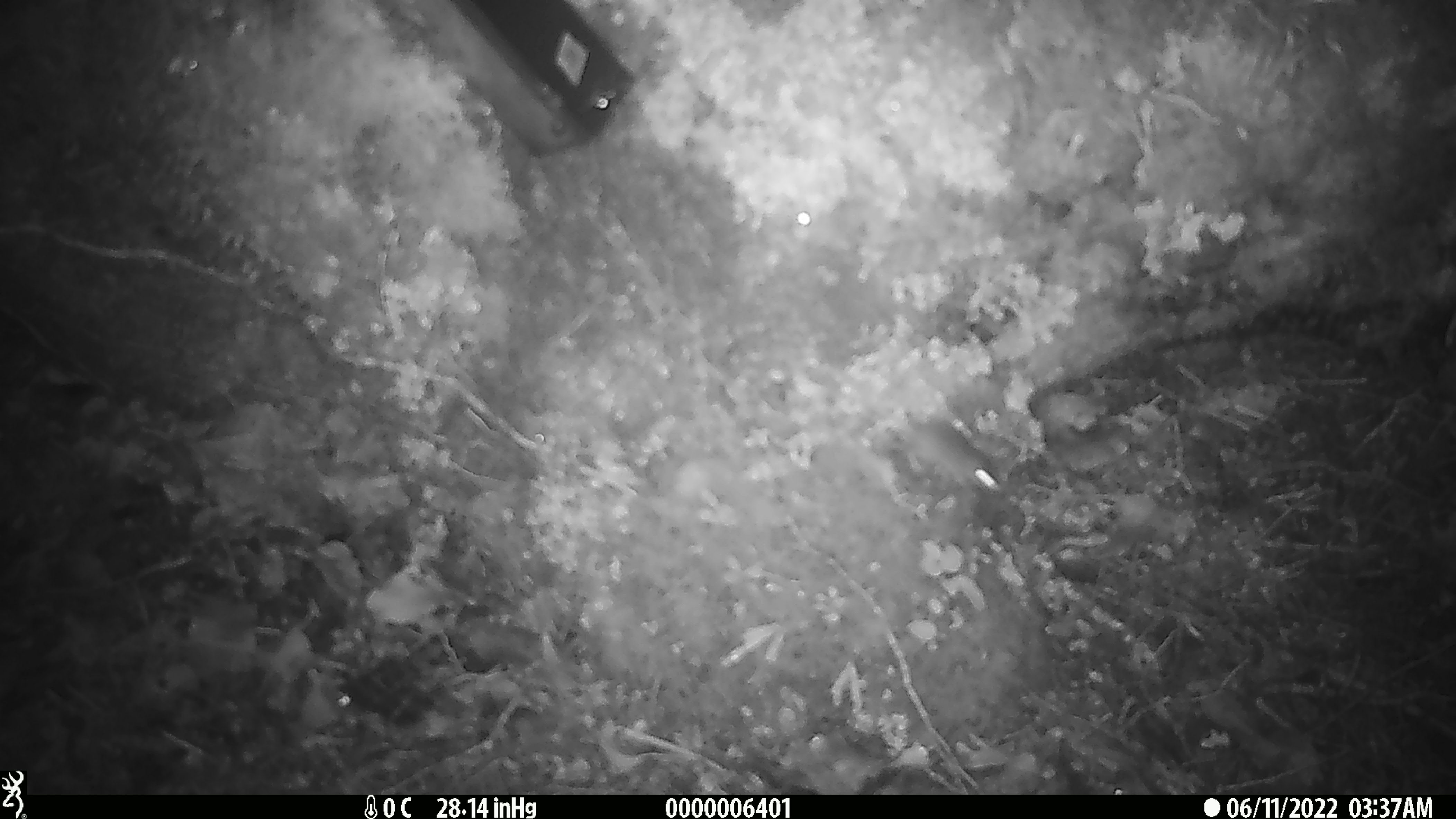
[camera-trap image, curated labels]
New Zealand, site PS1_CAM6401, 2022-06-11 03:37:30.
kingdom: Animalia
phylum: Chordata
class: Mammalia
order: Rodentia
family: Muridae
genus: Mus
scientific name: Mus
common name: mouse